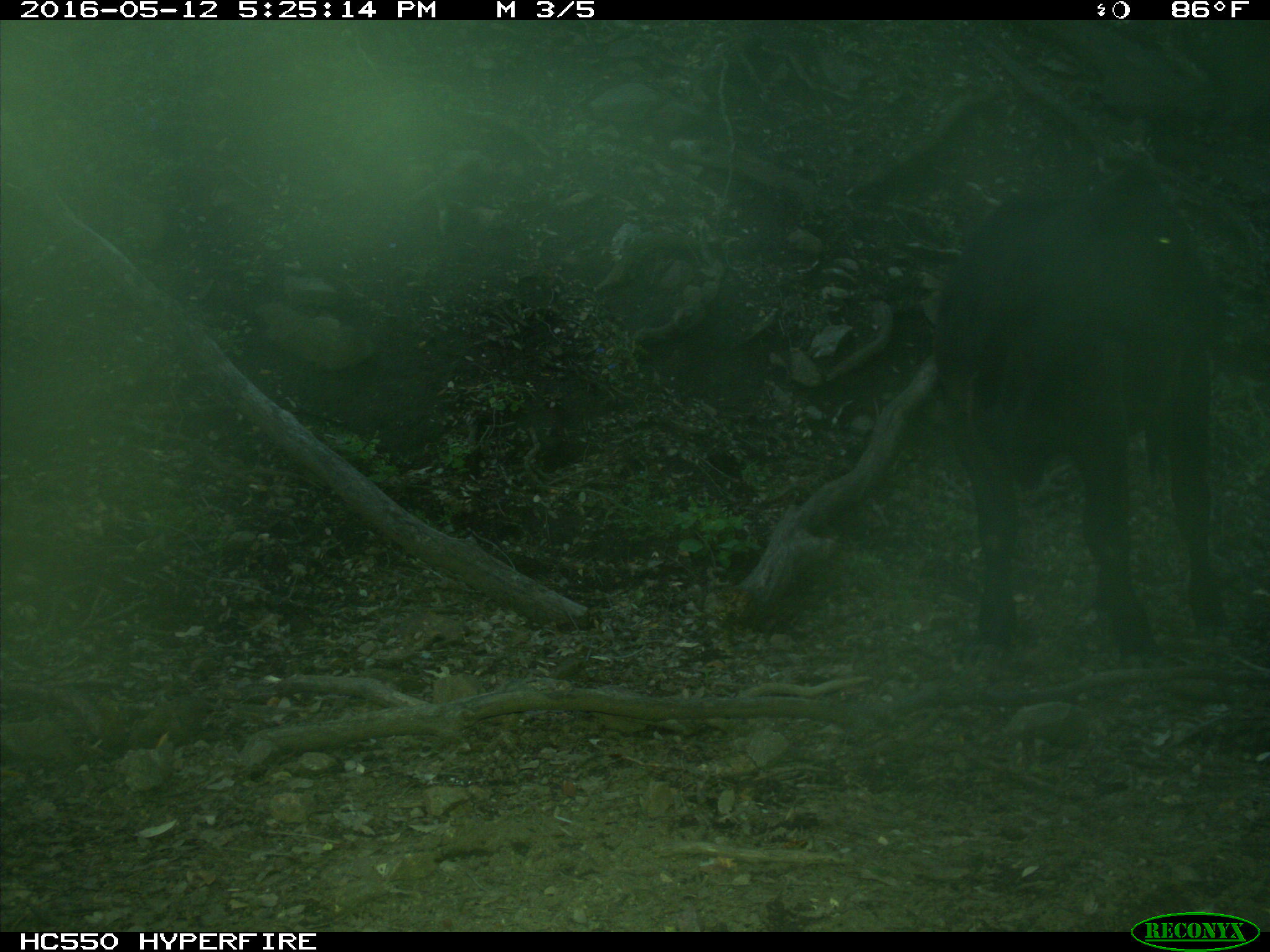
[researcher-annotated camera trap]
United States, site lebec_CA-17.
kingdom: Animalia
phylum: Chordata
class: Mammalia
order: Artiodactyla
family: Bovidae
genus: Bos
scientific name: Bos taurus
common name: domestic cow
Bos taurus (domestic cow).